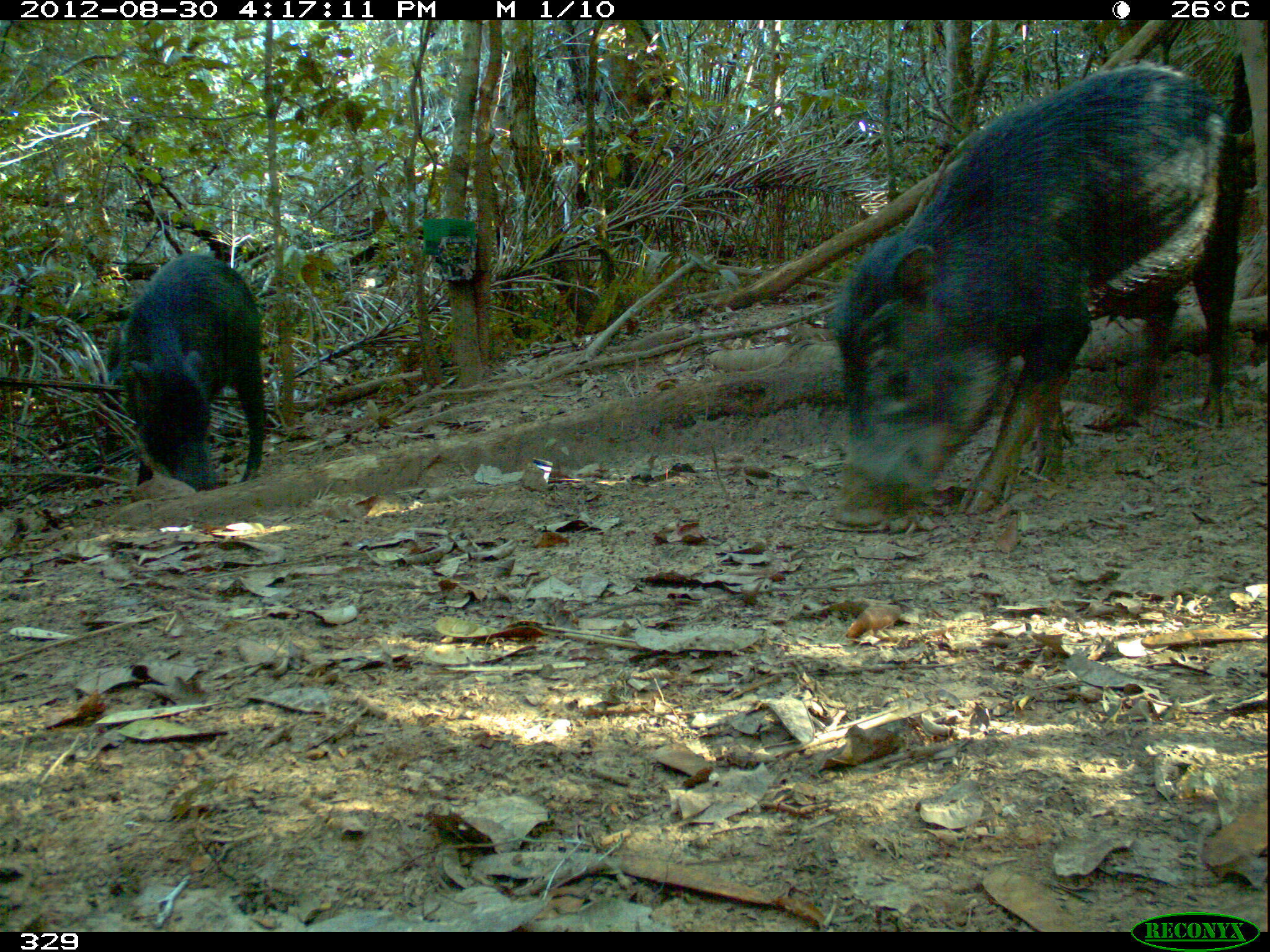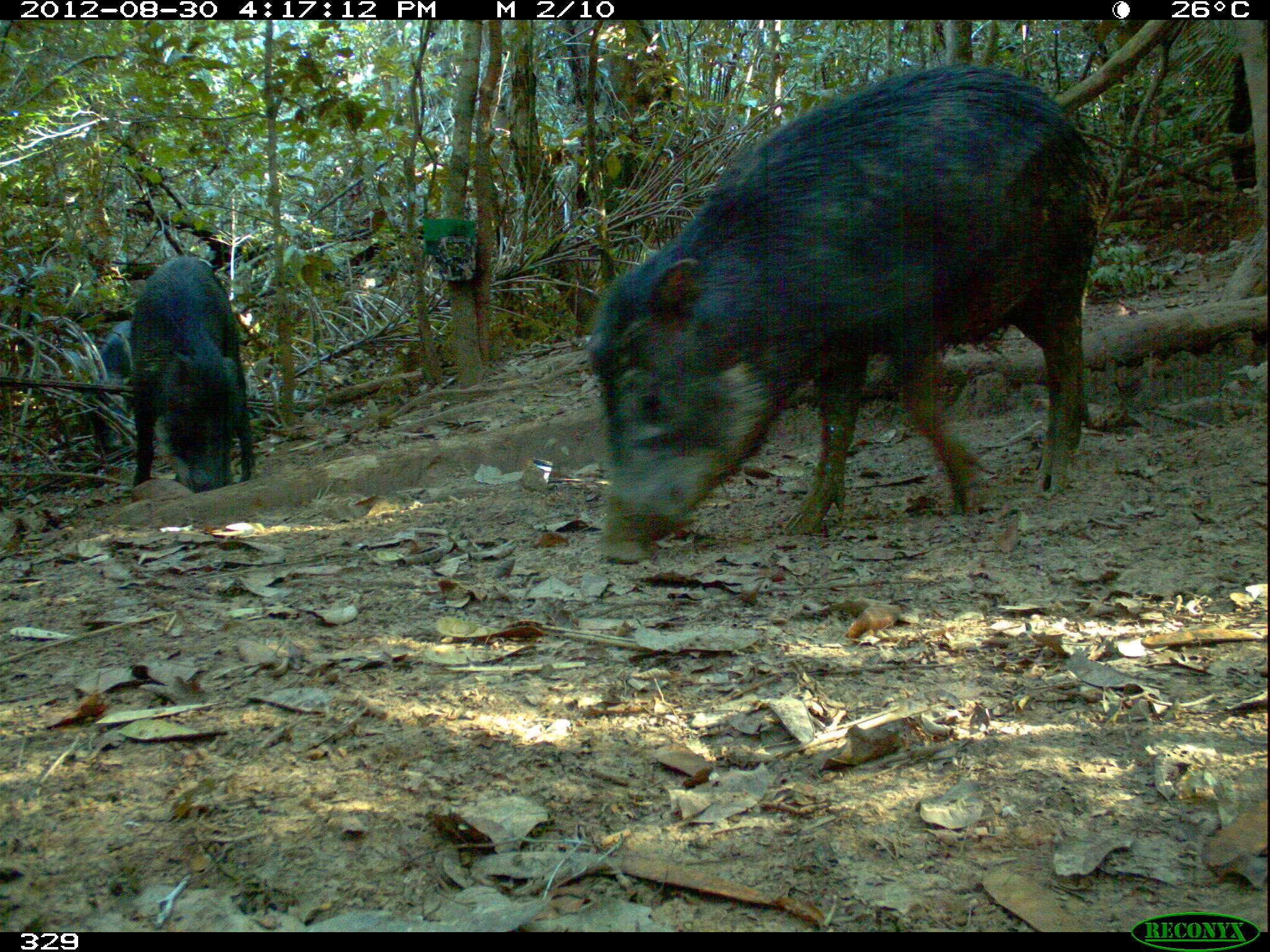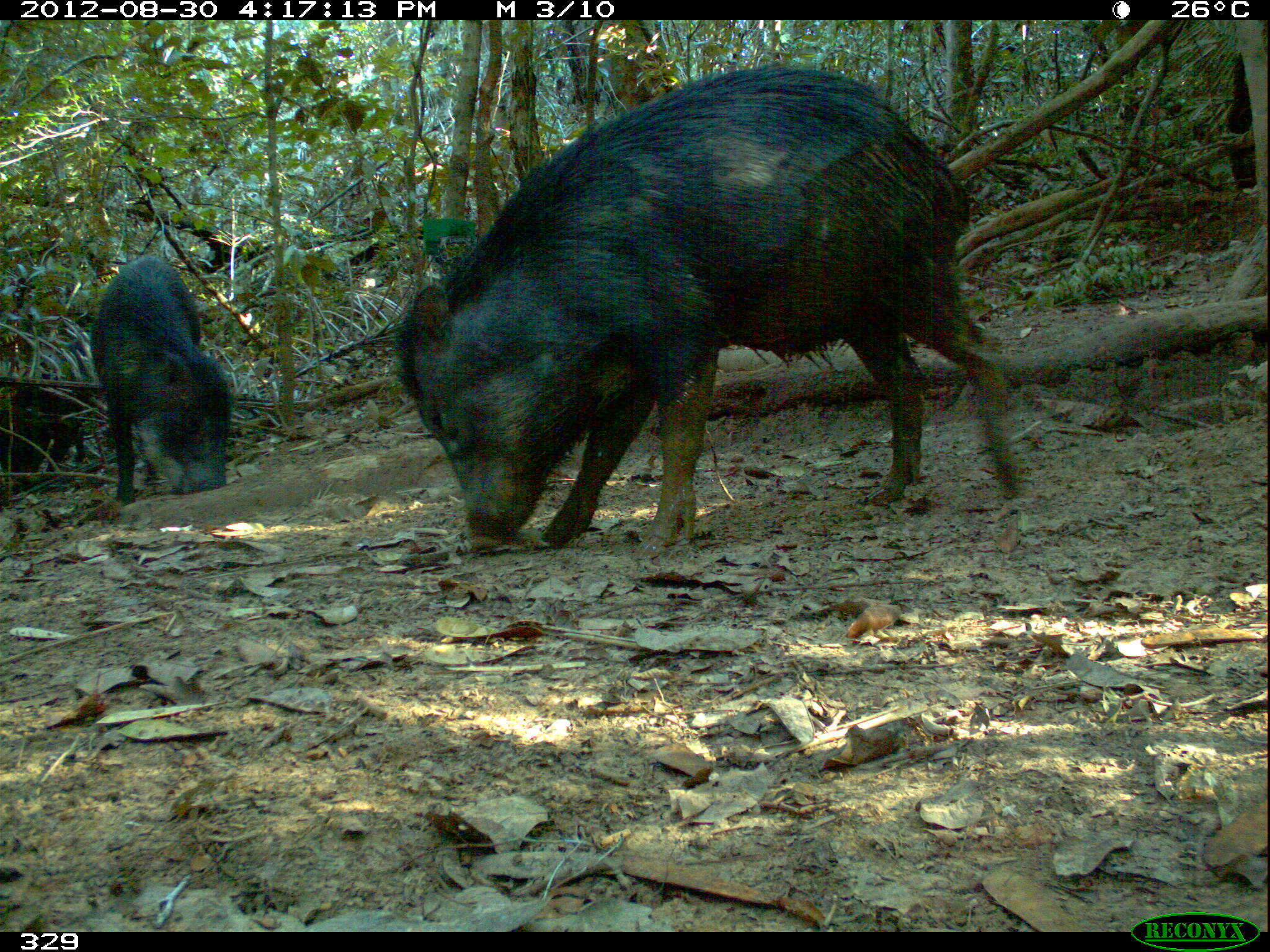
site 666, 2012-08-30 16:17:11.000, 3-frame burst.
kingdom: Animalia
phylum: Chordata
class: Mammalia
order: Artiodactyla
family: Tayassuidae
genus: Tayassu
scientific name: Tayassu pecari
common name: white-lipped peccary